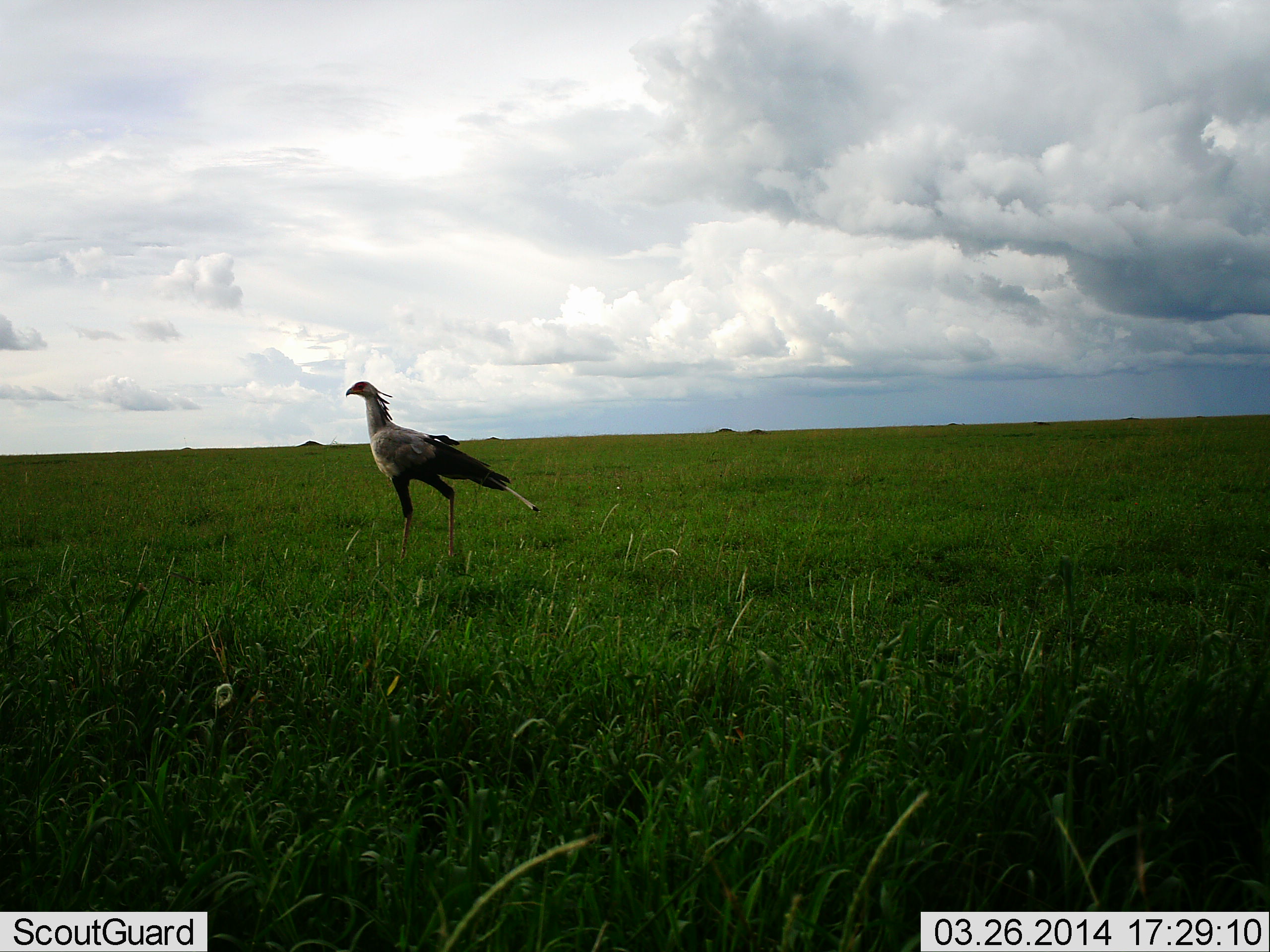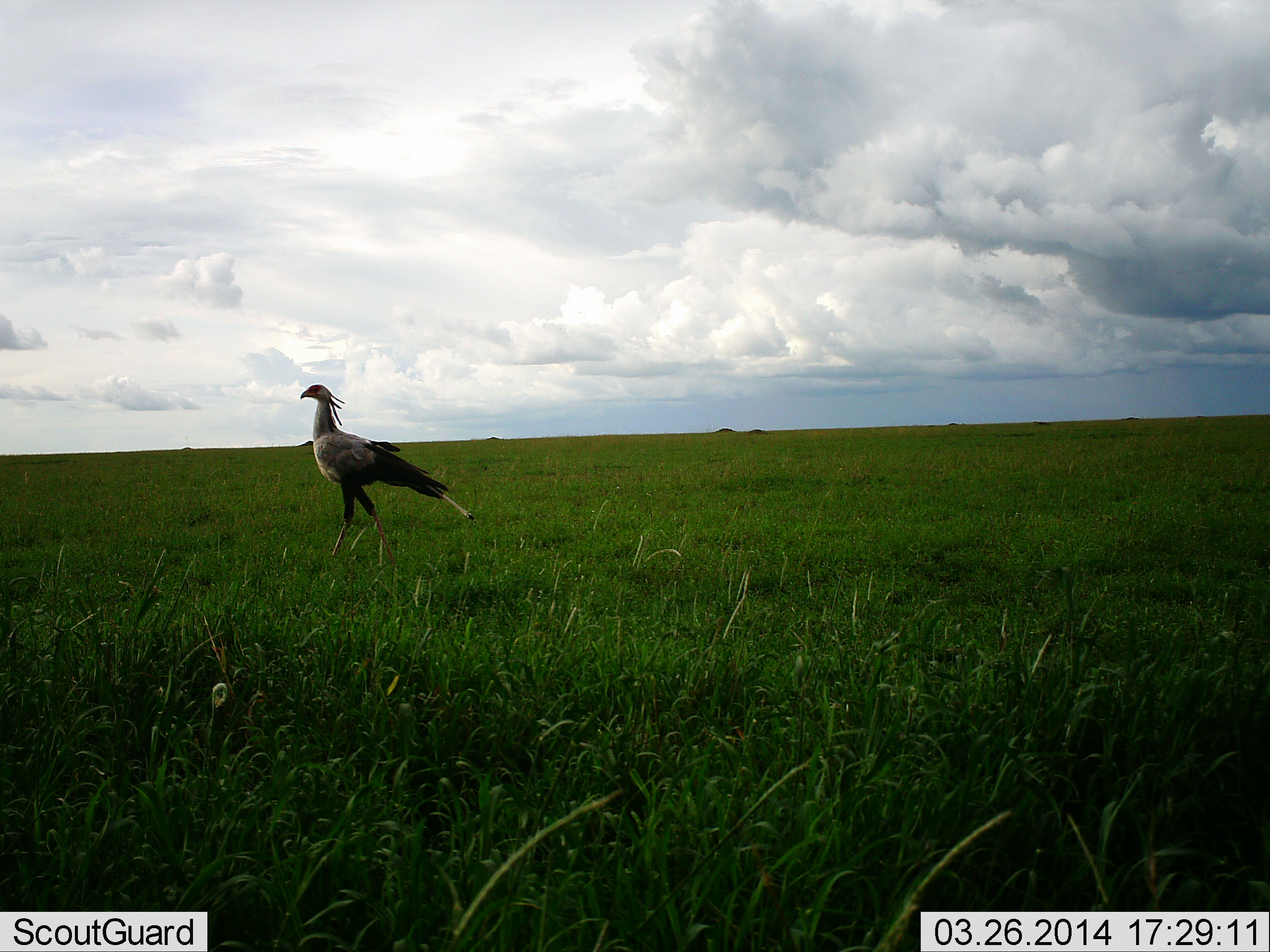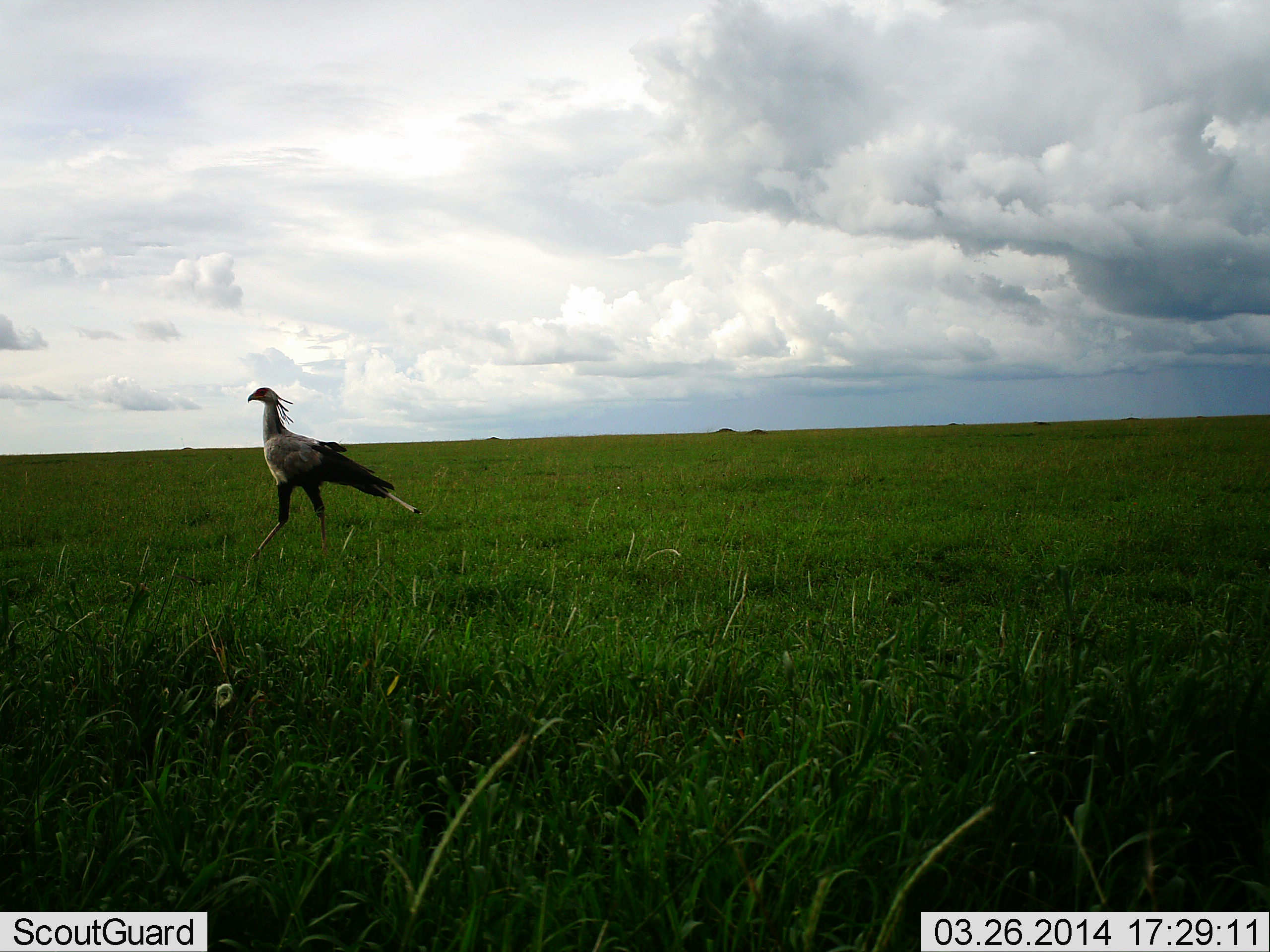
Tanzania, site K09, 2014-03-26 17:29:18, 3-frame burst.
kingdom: Animalia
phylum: Chordata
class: Aves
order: Accipitriformes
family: Sagittariidae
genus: Sagittarius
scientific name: Sagittarius serpentarius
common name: secretary bird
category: secretarybird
Secretarybird (secretary bird) (Sagittarius serpentarius), count 1. Behavior (volunteer vote fractions): standing 20%, resting 0%, moving 80%, interacting 0%. Young present (vote fraction): 0%. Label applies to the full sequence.